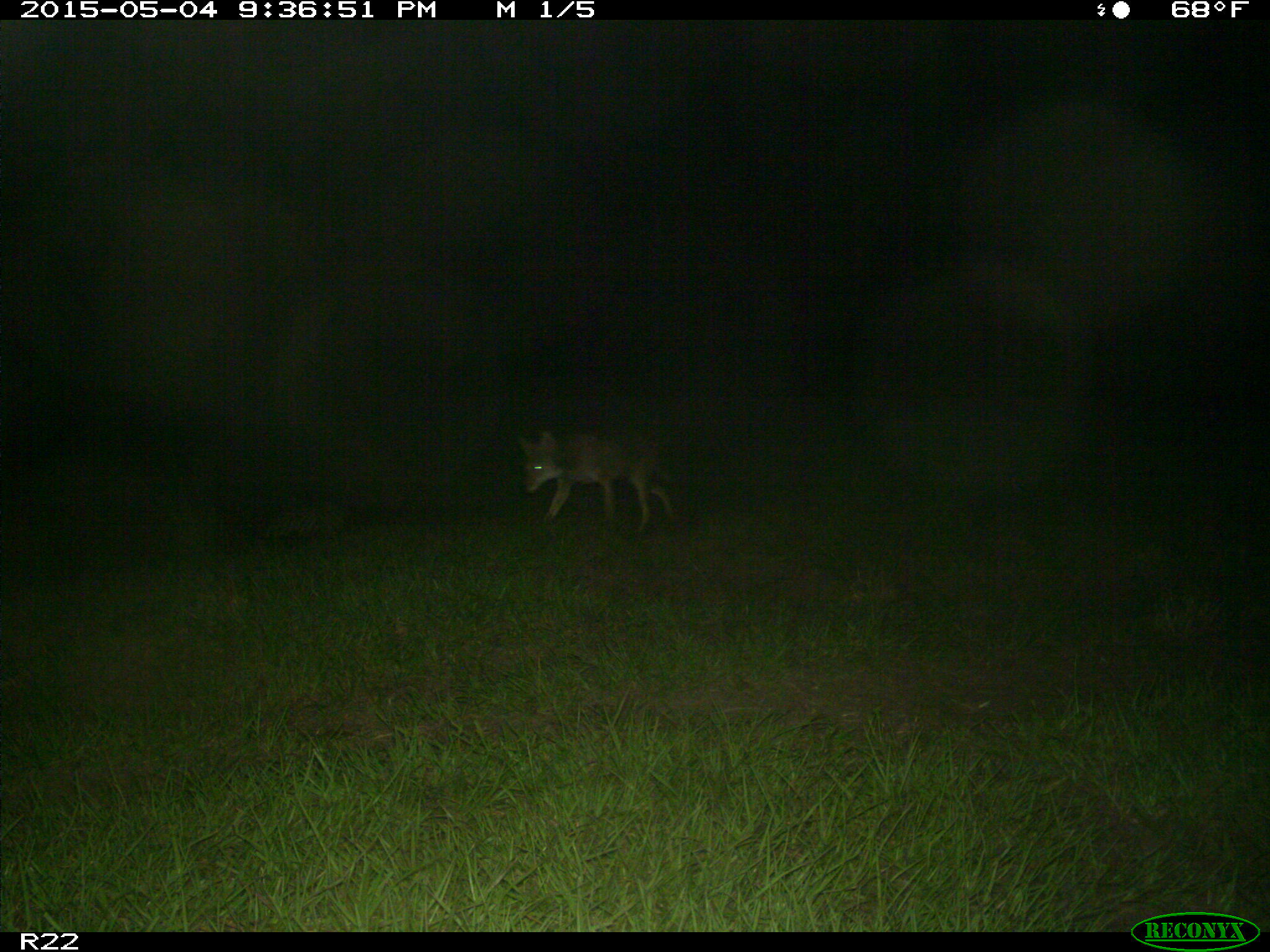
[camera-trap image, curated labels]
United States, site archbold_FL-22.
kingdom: Animalia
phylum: Chordata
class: Mammalia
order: Carnivora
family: Canidae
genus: Canis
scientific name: Canis latrans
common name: coyote